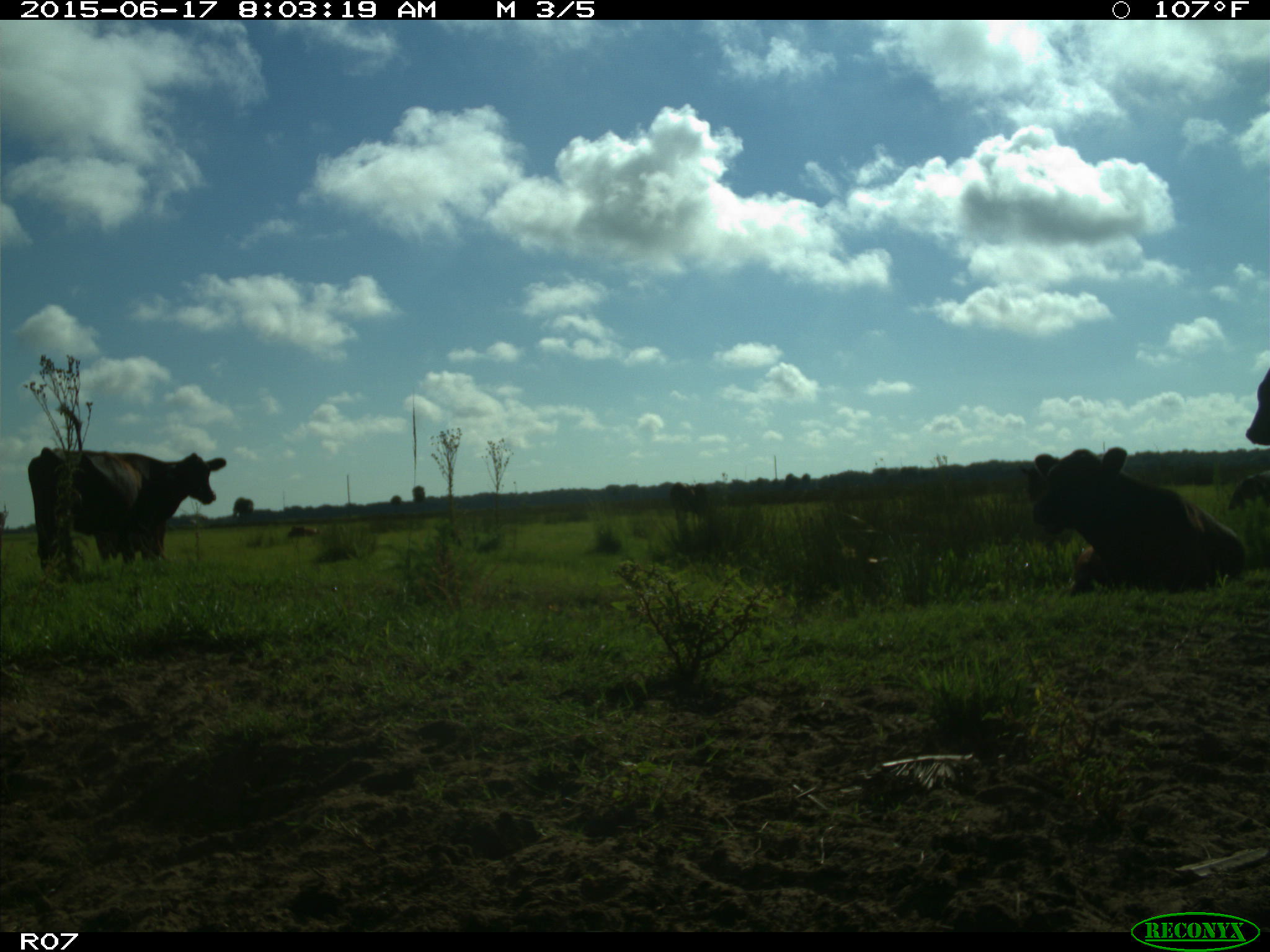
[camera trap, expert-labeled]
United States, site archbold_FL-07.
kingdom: Animalia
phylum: Chordata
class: Mammalia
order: Artiodactyla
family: Bovidae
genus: Bos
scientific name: Bos taurus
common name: domestic cow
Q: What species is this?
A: Bos taurus (domestic cow).